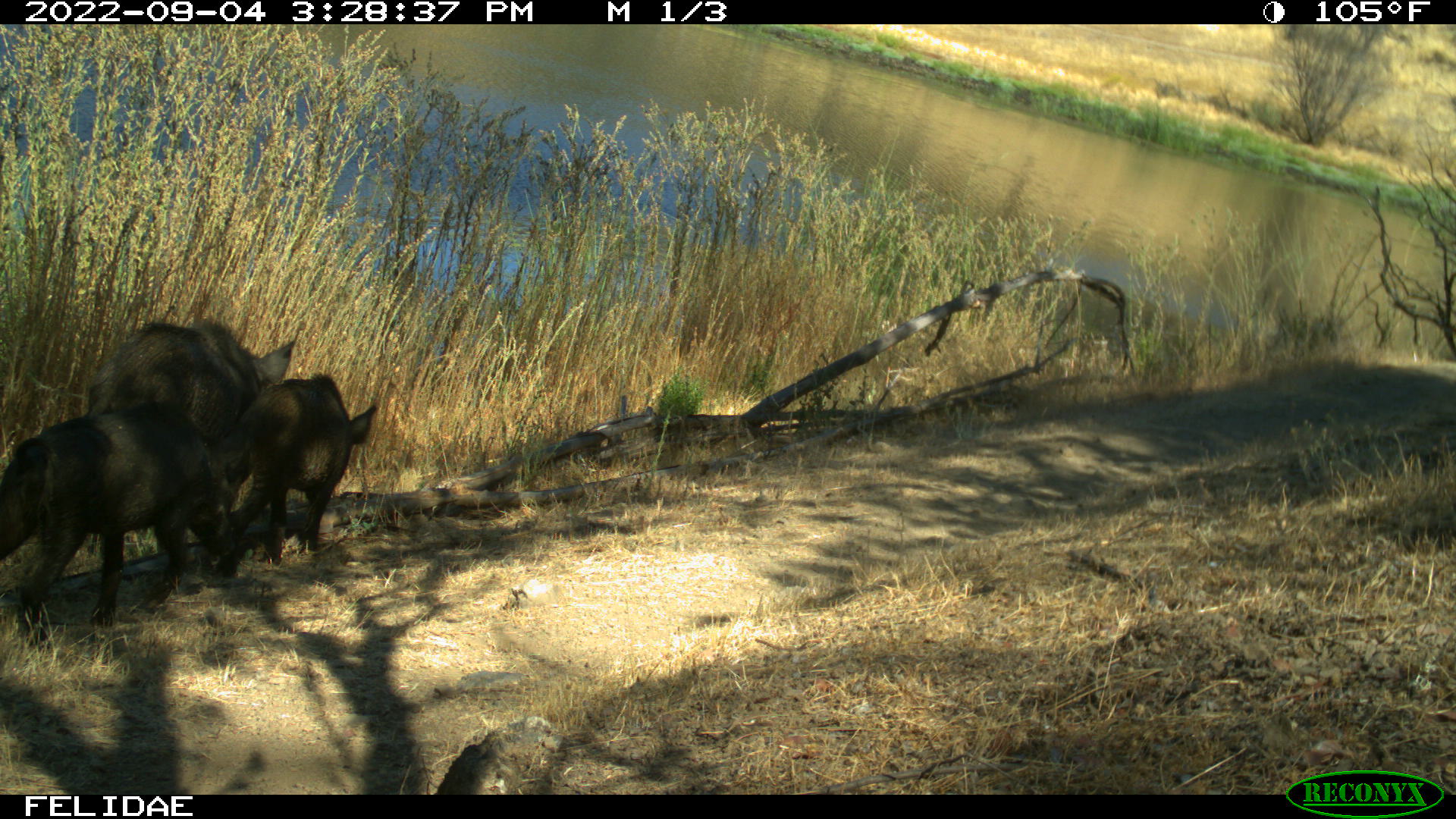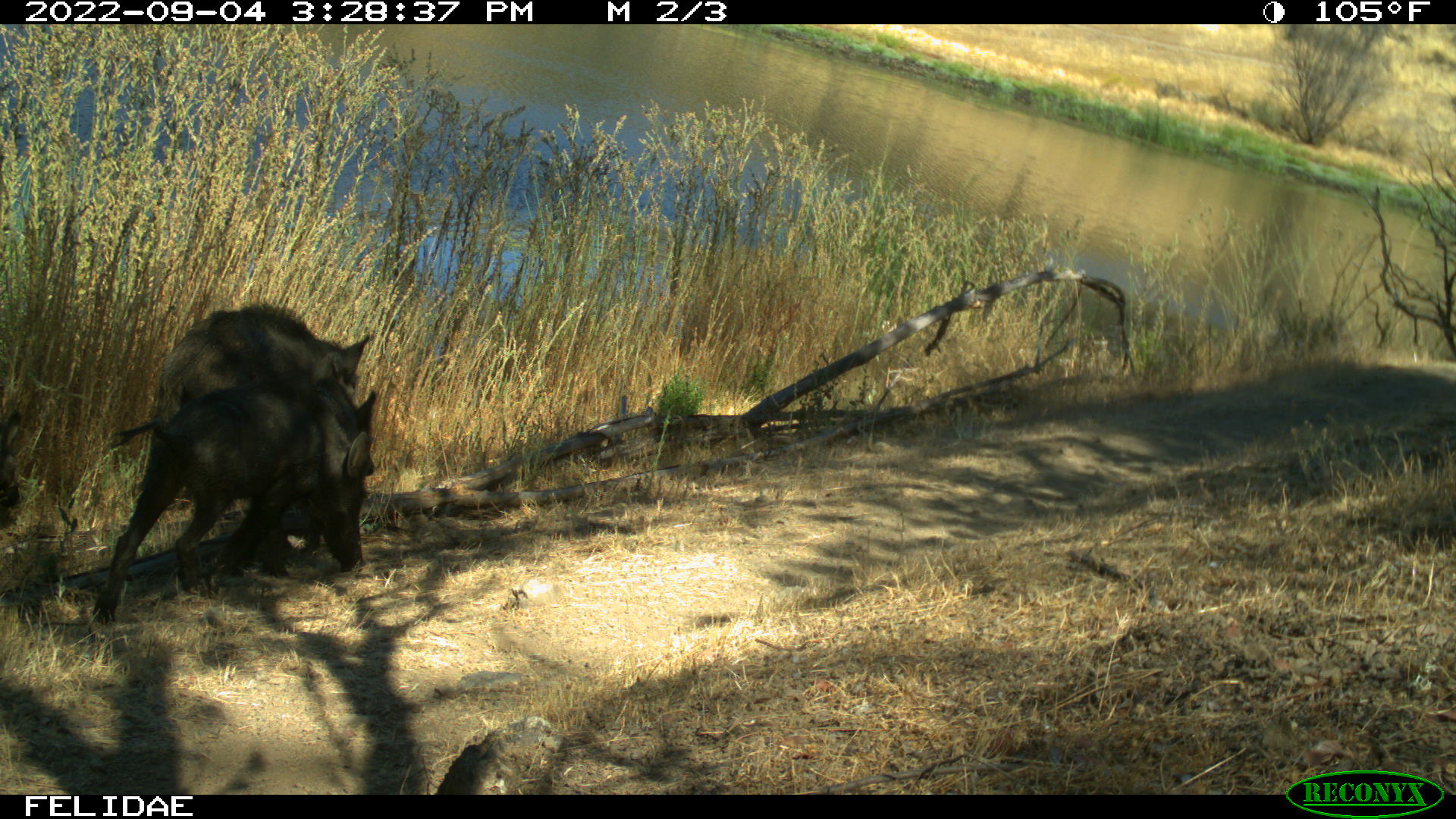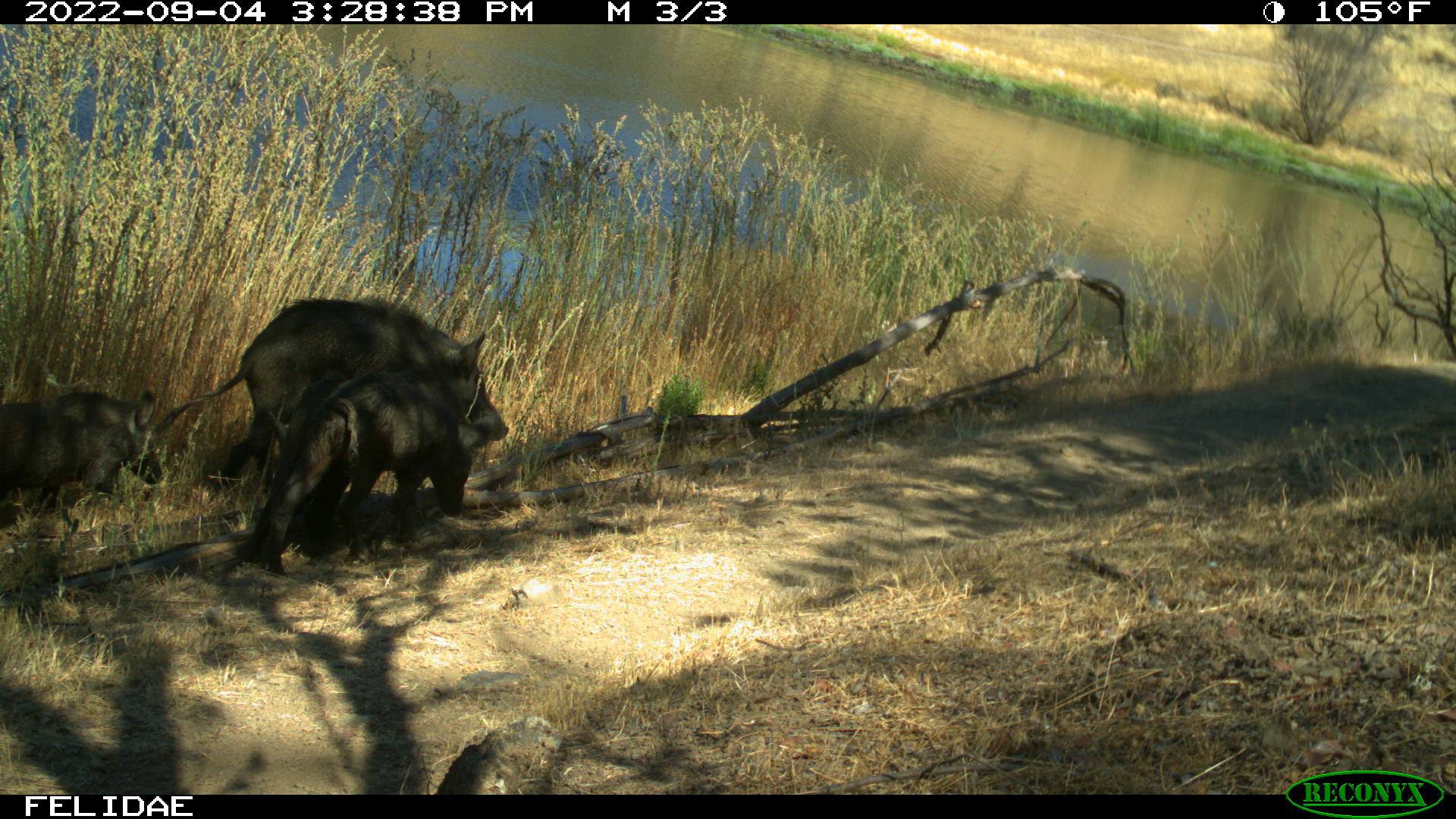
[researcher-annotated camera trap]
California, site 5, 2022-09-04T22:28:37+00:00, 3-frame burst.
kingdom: Animalia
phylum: Chordata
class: Mammalia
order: Artiodactyla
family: Suidae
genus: Sus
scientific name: Sus scrofa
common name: wild boar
Wild boar (Sus scrofa).